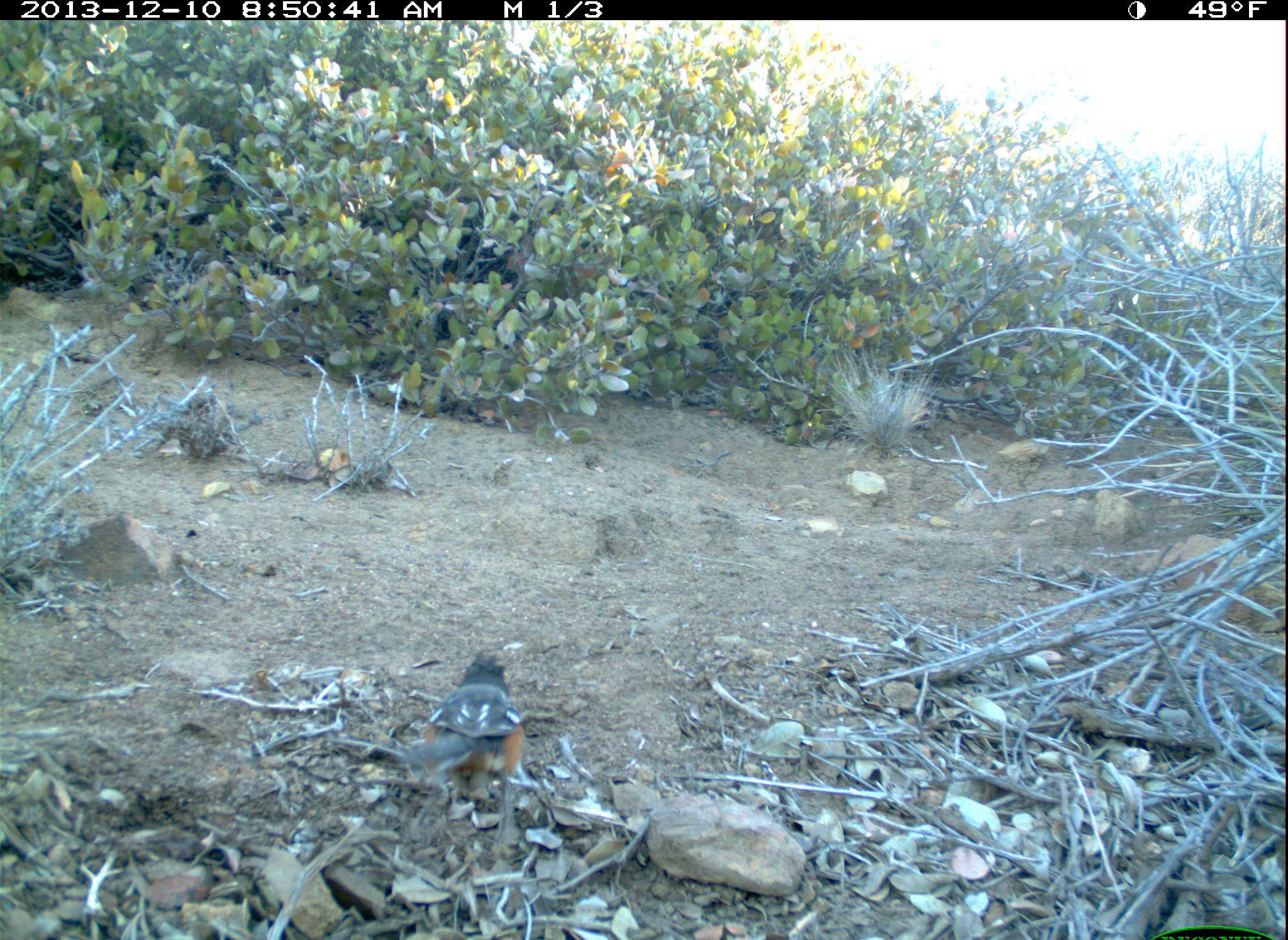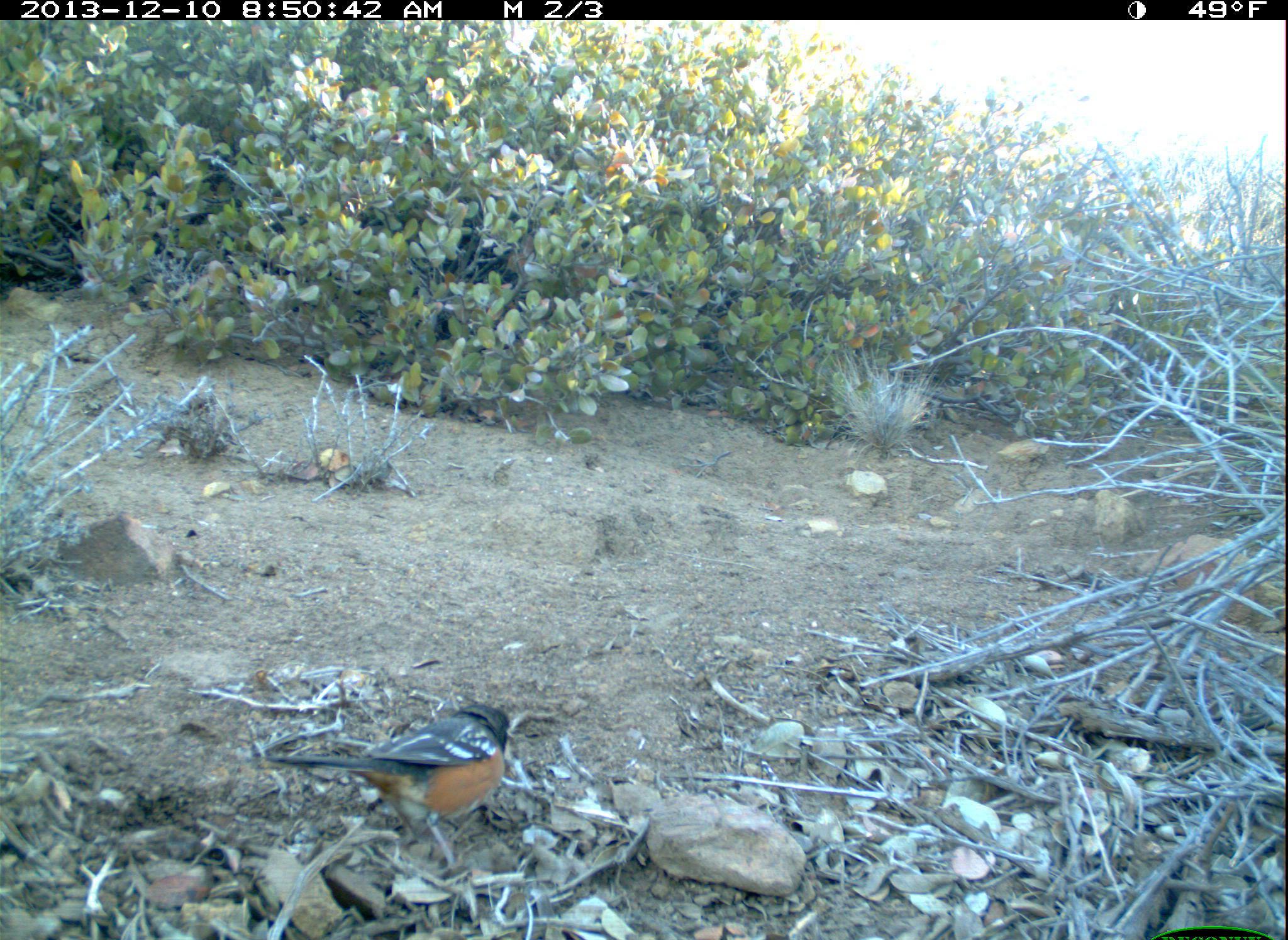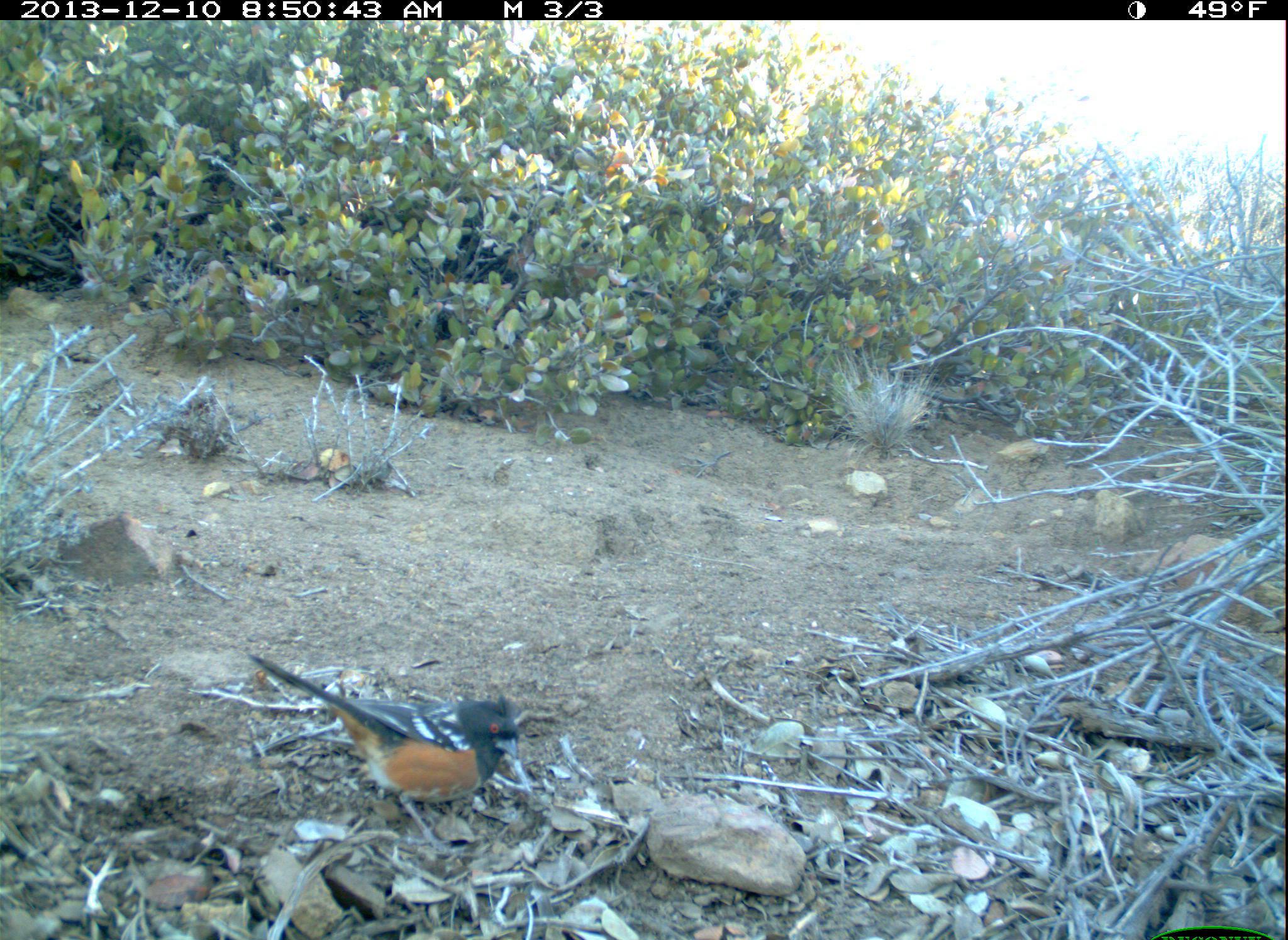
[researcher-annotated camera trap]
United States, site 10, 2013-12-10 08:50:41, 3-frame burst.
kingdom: Animalia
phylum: Chordata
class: Aves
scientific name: Aves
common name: bird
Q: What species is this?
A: Bird (Aves).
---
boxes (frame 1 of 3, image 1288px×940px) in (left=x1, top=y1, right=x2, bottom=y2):
bird: (left=365, top=653, right=525, bottom=846)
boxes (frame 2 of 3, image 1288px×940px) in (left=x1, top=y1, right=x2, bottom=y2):
bird: (left=262, top=702, right=513, bottom=878)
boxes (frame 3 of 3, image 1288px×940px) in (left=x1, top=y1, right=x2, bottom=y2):
bird: (left=246, top=653, right=520, bottom=856)